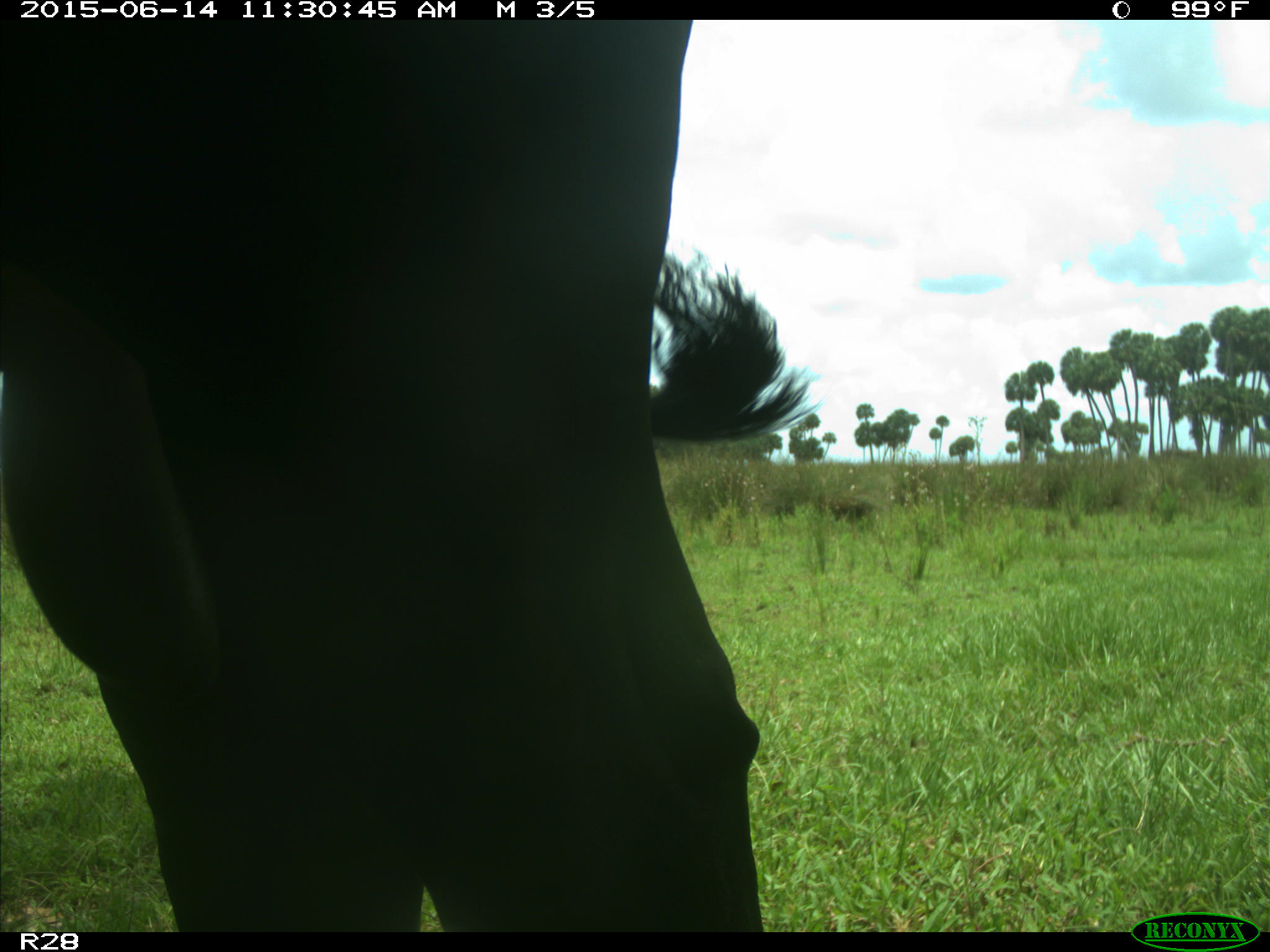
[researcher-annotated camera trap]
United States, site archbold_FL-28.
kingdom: Animalia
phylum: Chordata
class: Mammalia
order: Artiodactyla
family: Bovidae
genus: Bos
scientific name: Bos taurus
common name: domestic cow